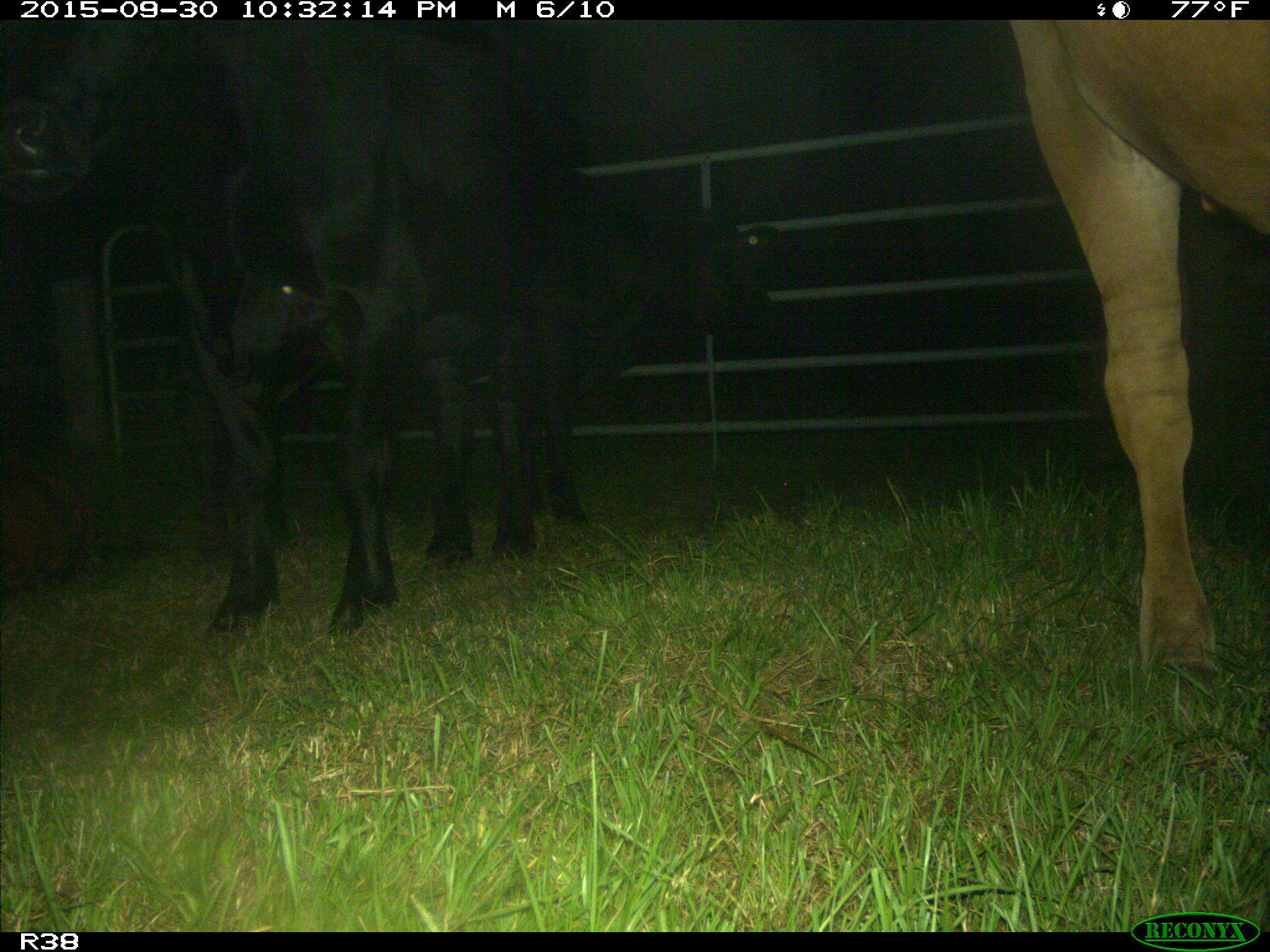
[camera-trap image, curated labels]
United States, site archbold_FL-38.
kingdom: Animalia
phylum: Chordata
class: Mammalia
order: Artiodactyla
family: Bovidae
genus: Bos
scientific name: Bos taurus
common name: domestic cow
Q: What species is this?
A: Bos taurus (domestic cow).